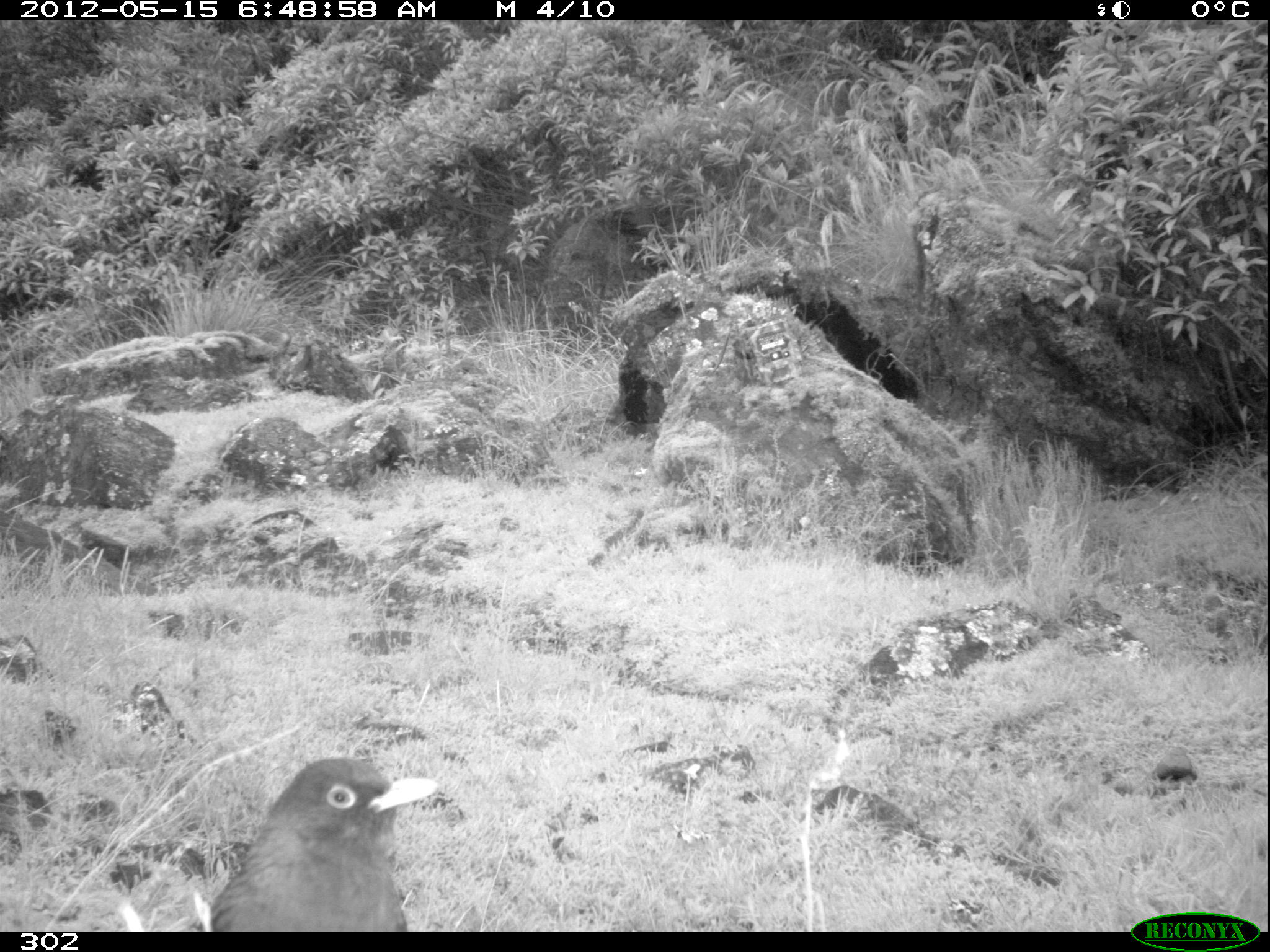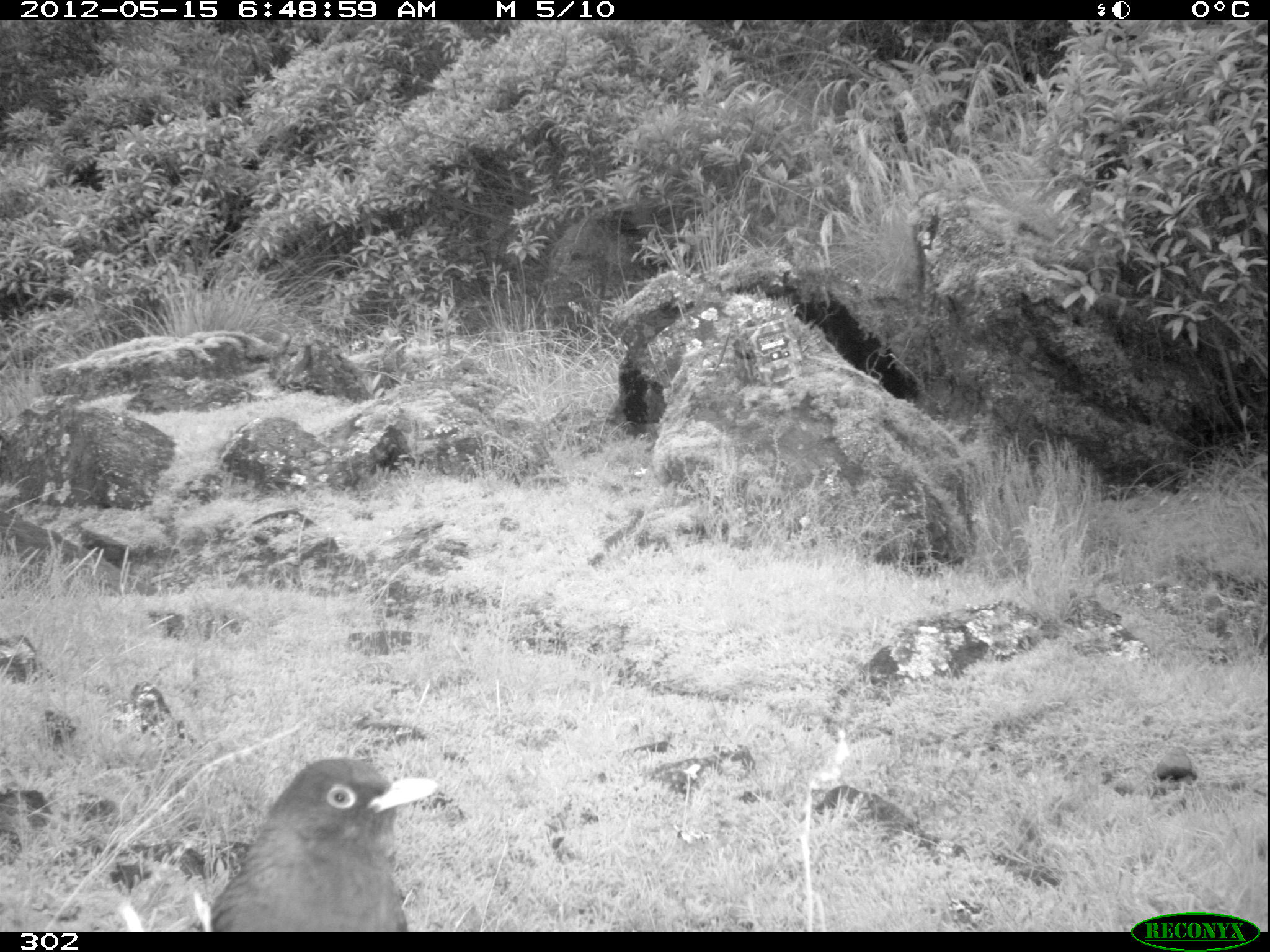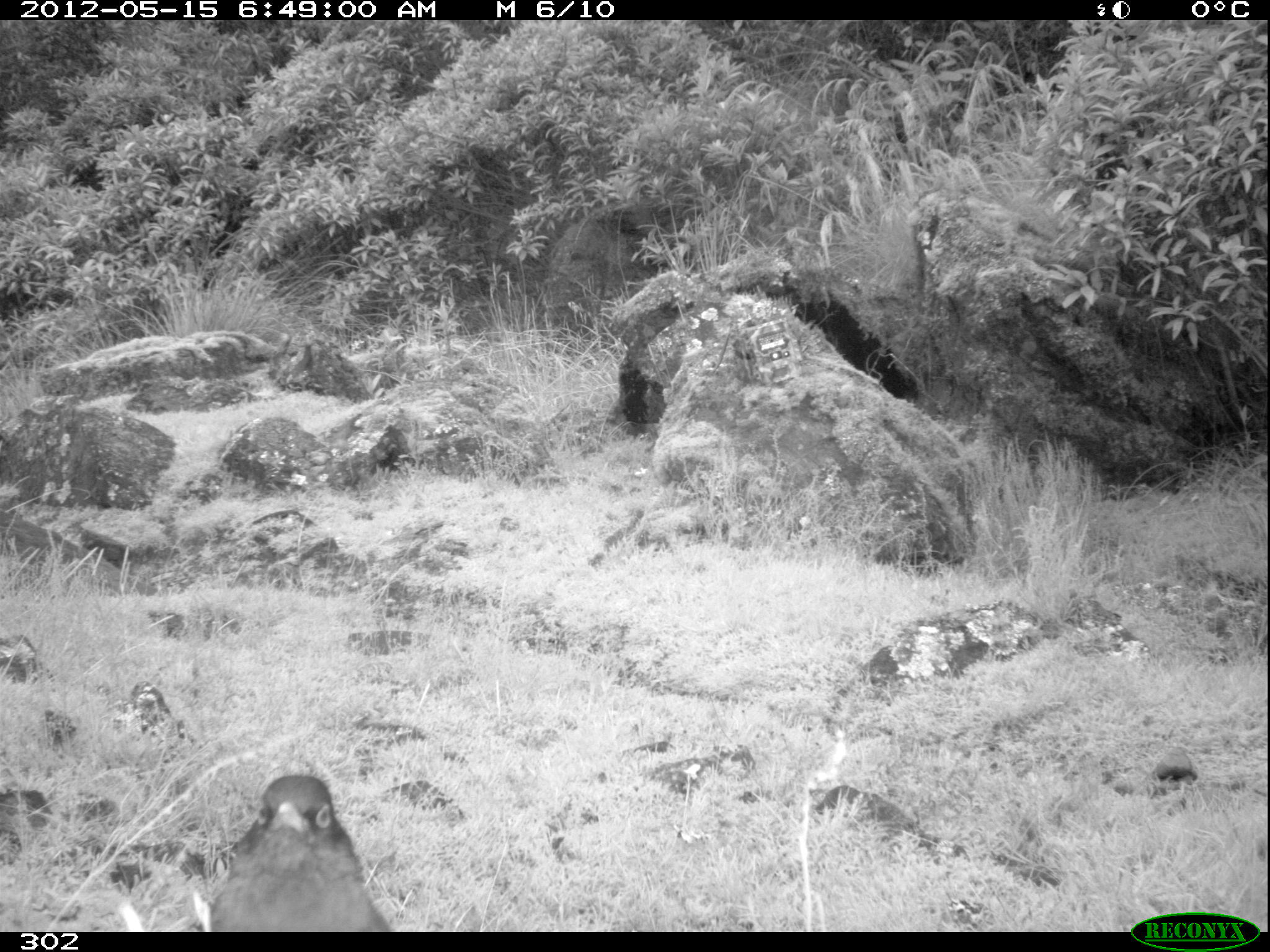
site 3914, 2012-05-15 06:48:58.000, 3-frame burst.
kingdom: Animalia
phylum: Chordata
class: Aves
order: Passeriformes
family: Turdidae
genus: Turdus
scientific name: Turdus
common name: true thrushes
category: turdus sp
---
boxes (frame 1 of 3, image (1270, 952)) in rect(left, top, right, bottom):
turdus sp: rect(198, 757, 438, 932)